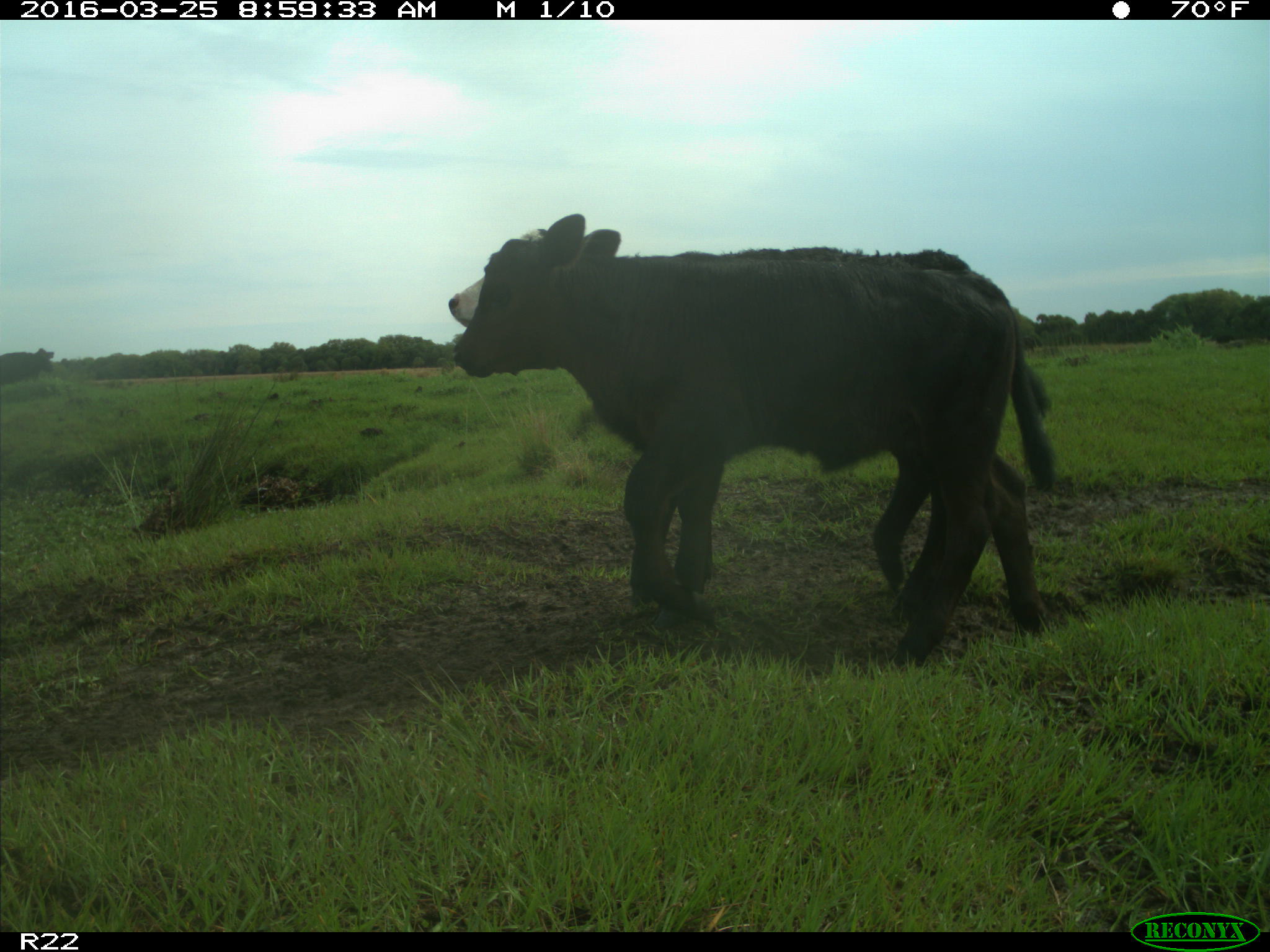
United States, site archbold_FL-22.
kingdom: Animalia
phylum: Chordata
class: Mammalia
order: Artiodactyla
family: Bovidae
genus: Bos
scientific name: Bos taurus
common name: domestic cow